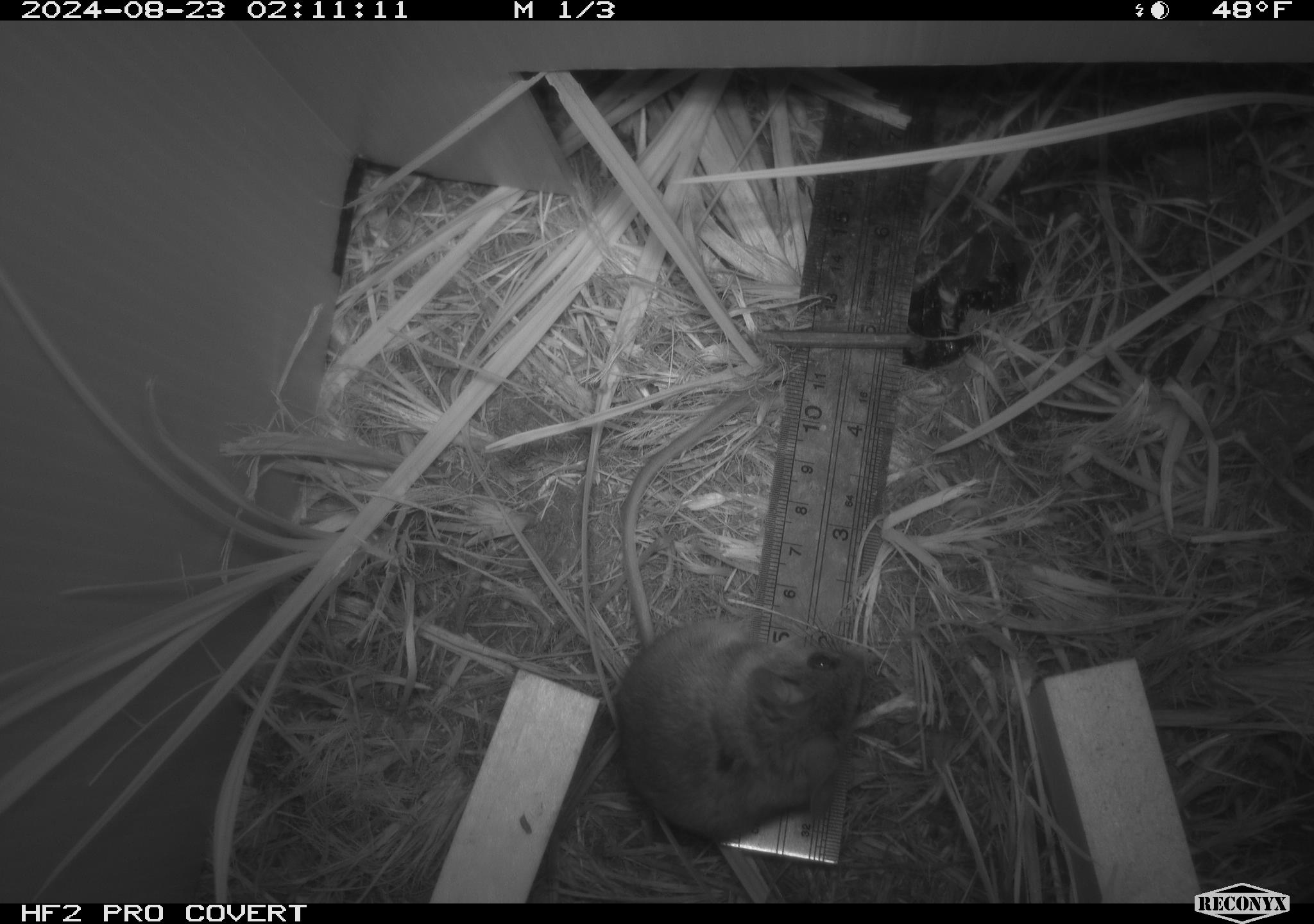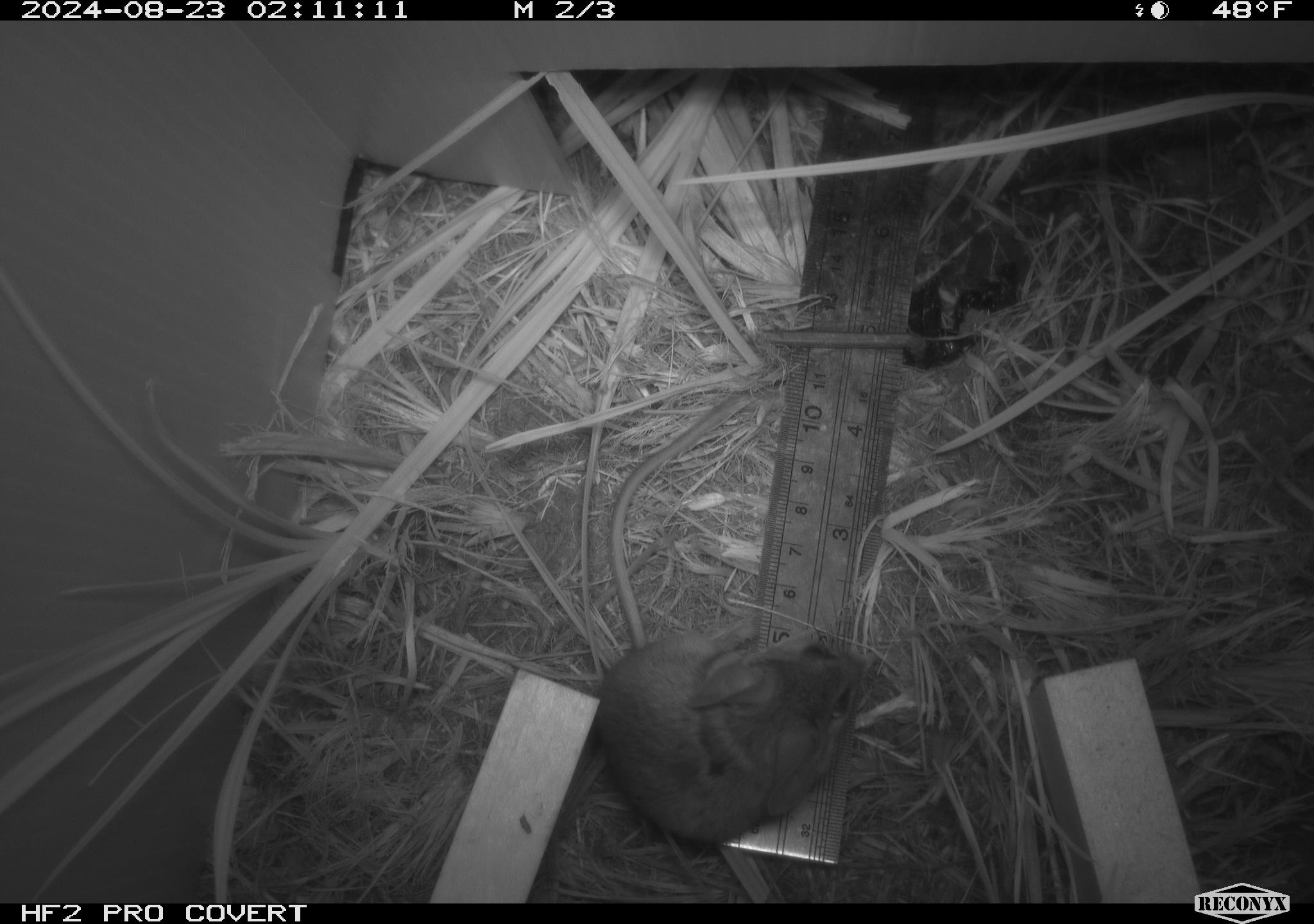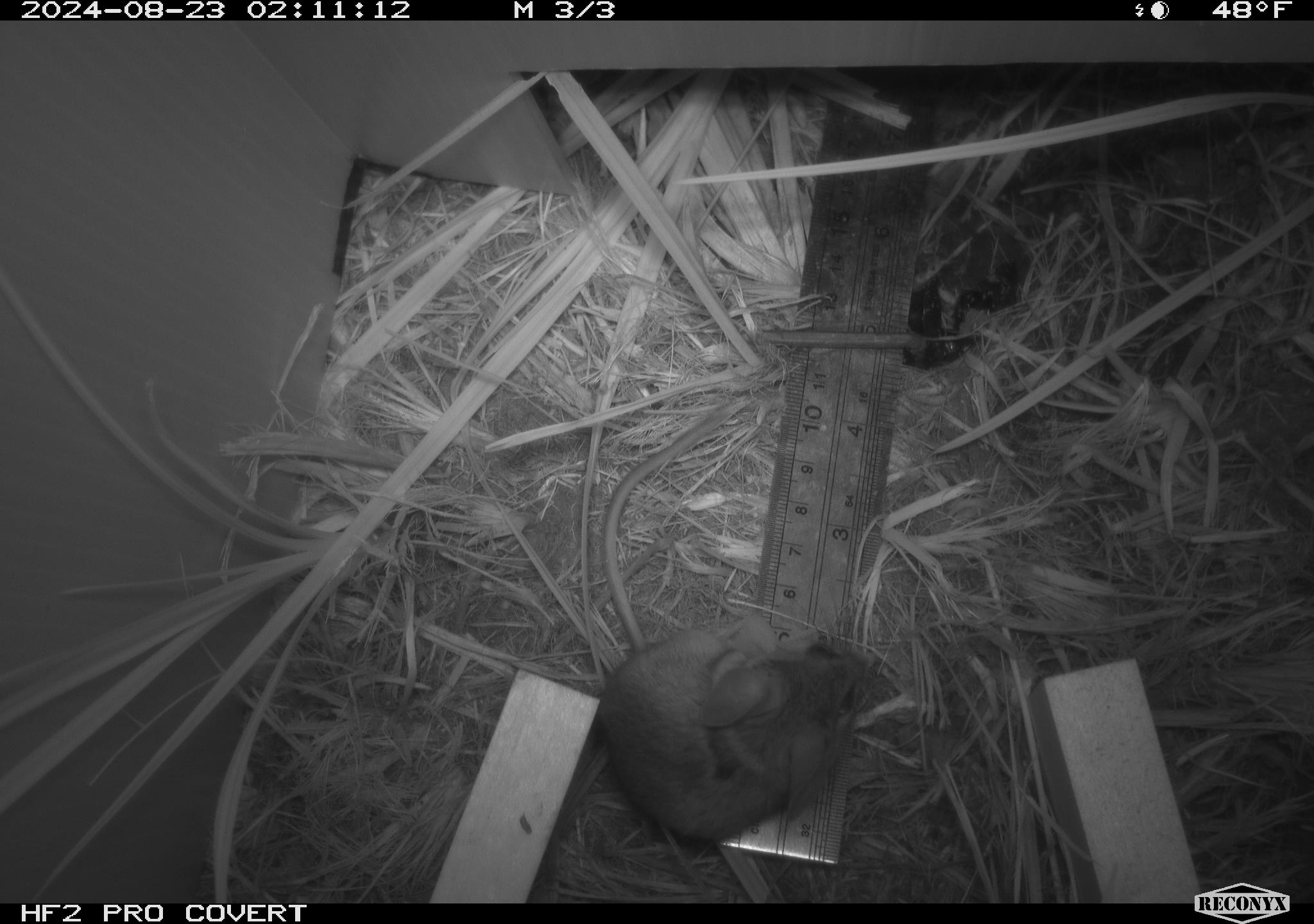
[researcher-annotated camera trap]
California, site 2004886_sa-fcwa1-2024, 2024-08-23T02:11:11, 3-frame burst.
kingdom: Animalia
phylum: Chordata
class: Mammalia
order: Rodentia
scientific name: Rodentia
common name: mouse species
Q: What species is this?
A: Mouse species (Rodentia).